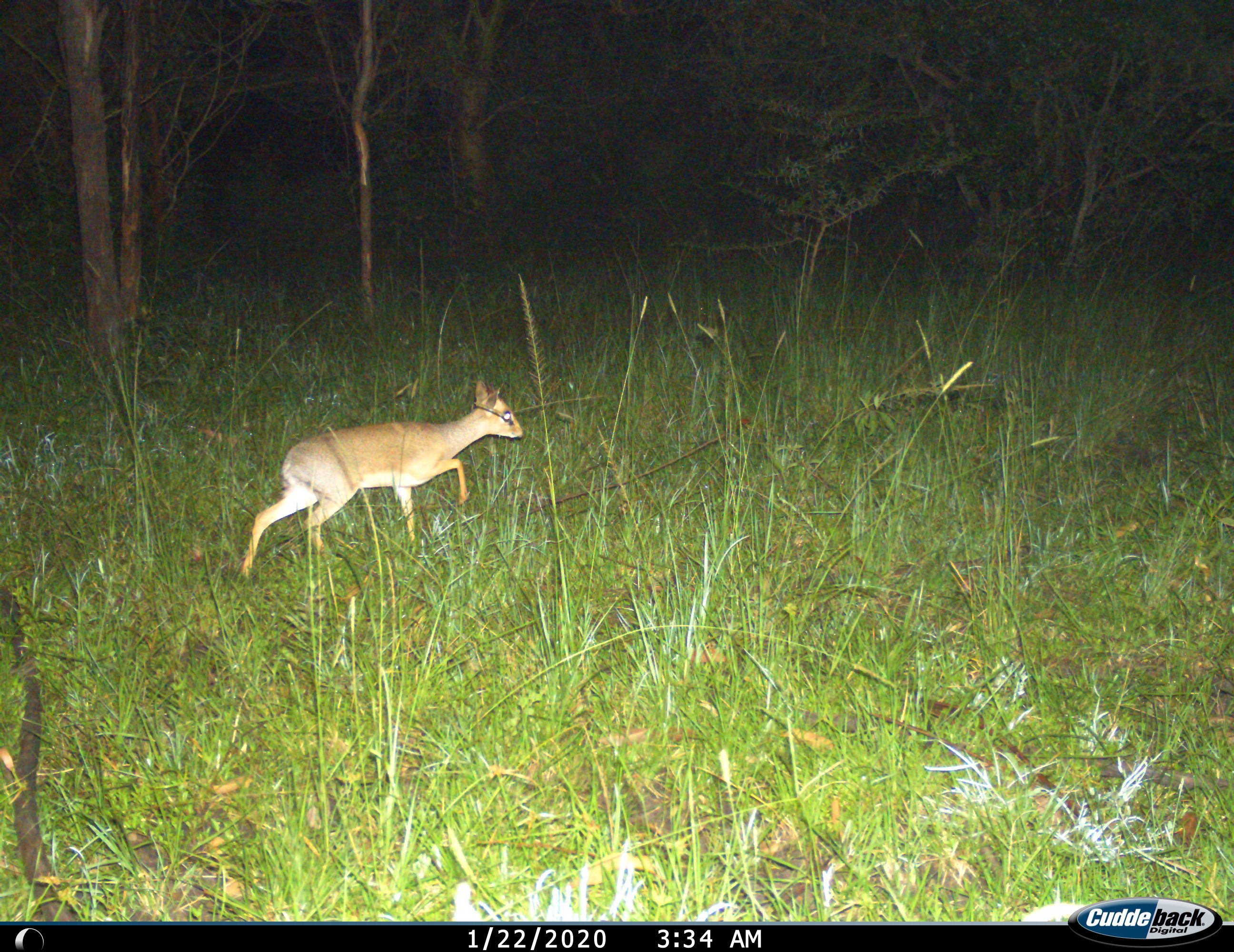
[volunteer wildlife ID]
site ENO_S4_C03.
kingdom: Animalia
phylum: Chordata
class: Mammalia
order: Artiodactyla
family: Bovidae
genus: Madoqua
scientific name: Madoqua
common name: dik-dik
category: dikdik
Dikdik (dik-dik) (Madoqua), count 1. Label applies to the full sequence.